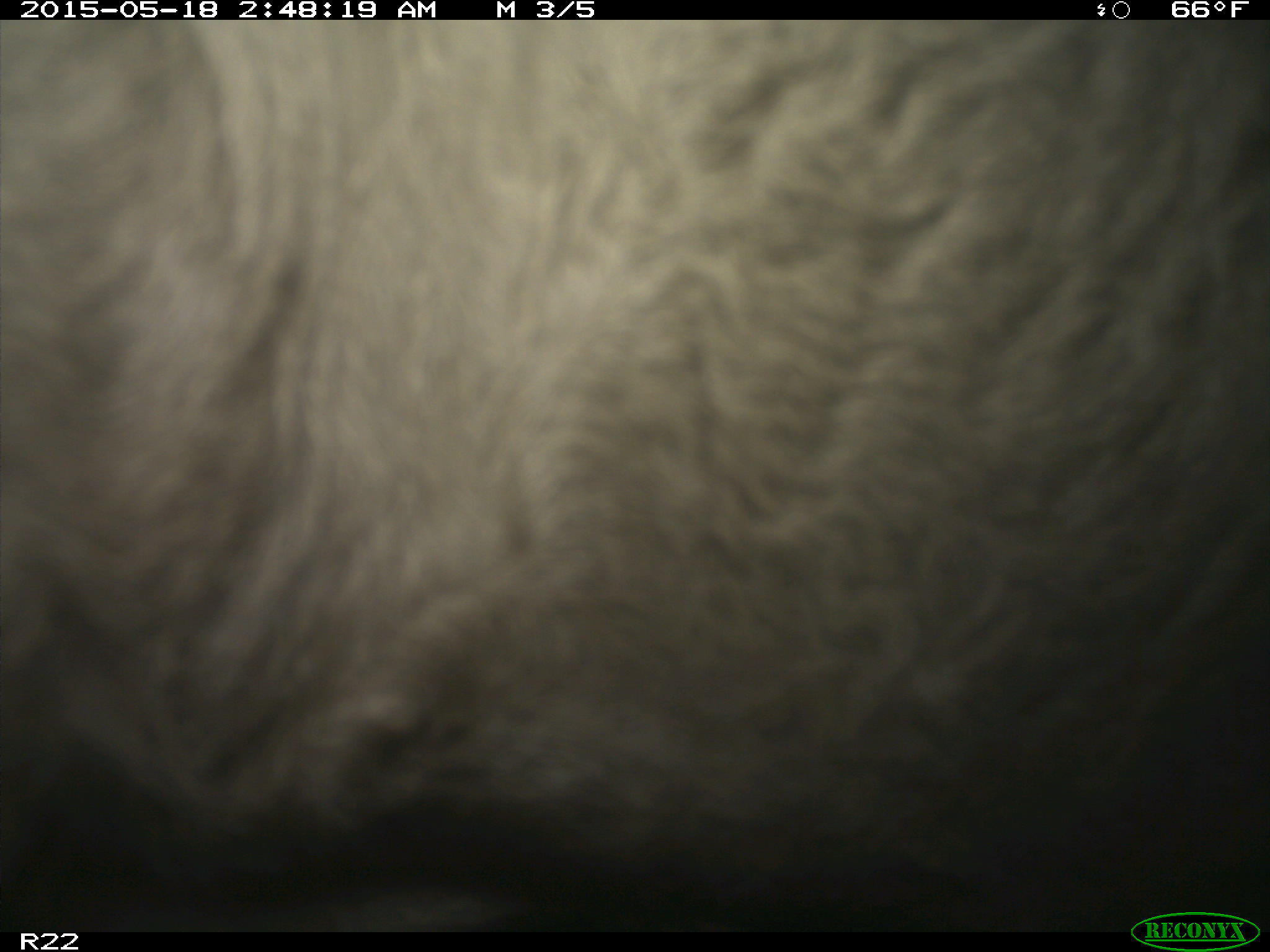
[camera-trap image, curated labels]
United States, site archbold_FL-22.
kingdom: Animalia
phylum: Chordata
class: Mammalia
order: Artiodactyla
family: Bovidae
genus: Bos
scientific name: Bos taurus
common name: domestic cow